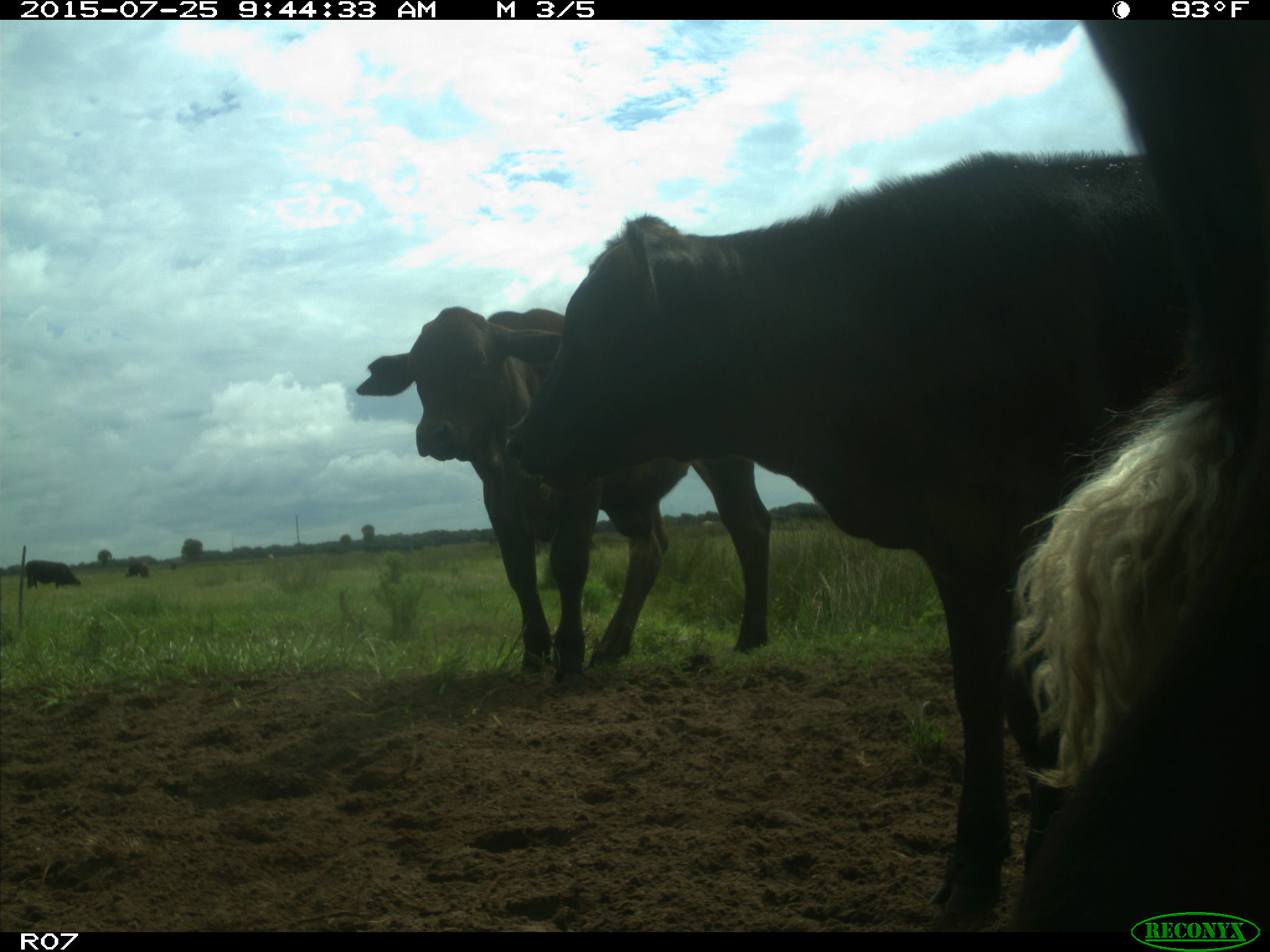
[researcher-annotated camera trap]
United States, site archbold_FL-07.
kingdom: Animalia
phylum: Chordata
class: Mammalia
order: Artiodactyla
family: Bovidae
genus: Bos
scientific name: Bos taurus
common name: domestic cow